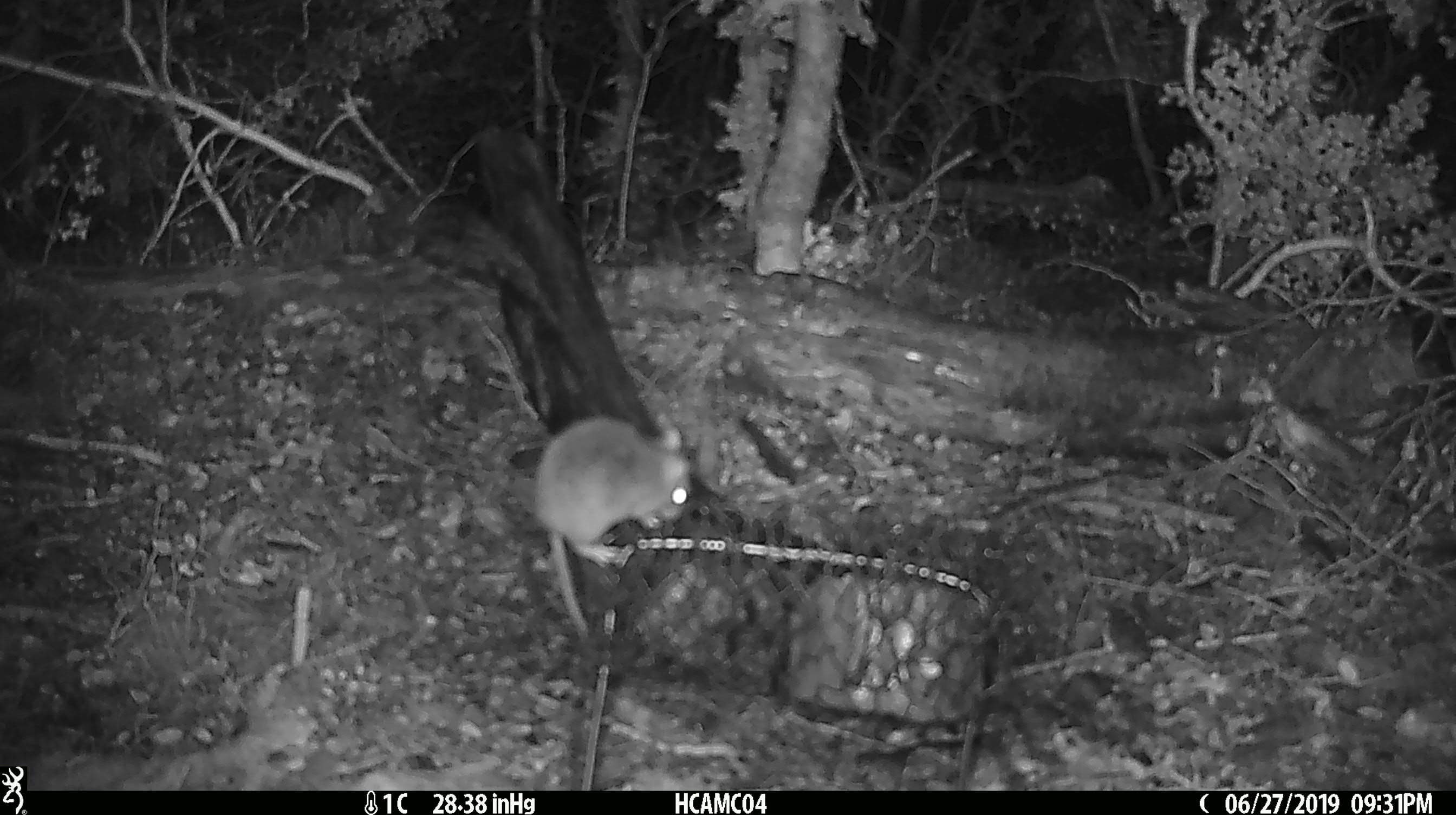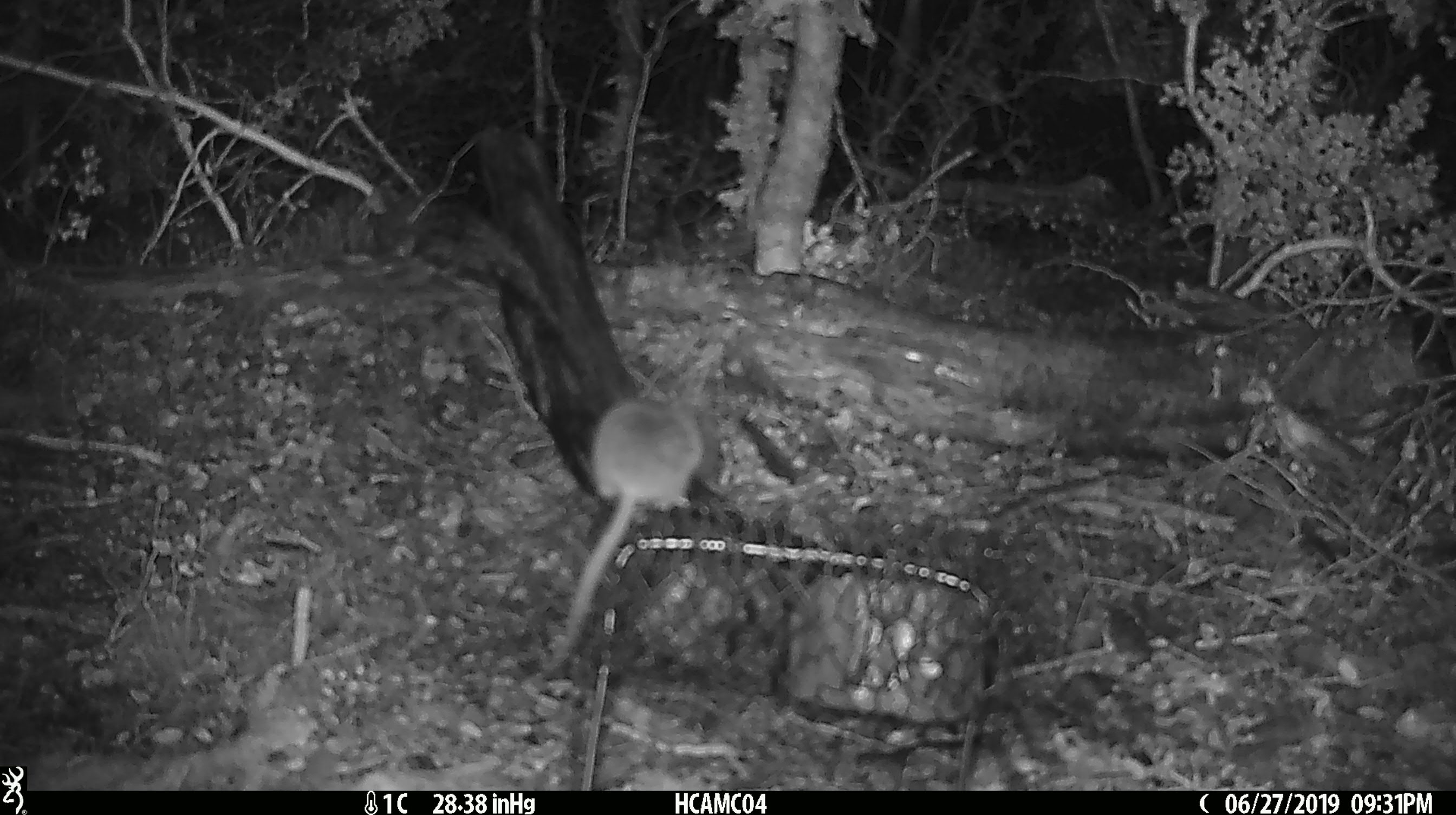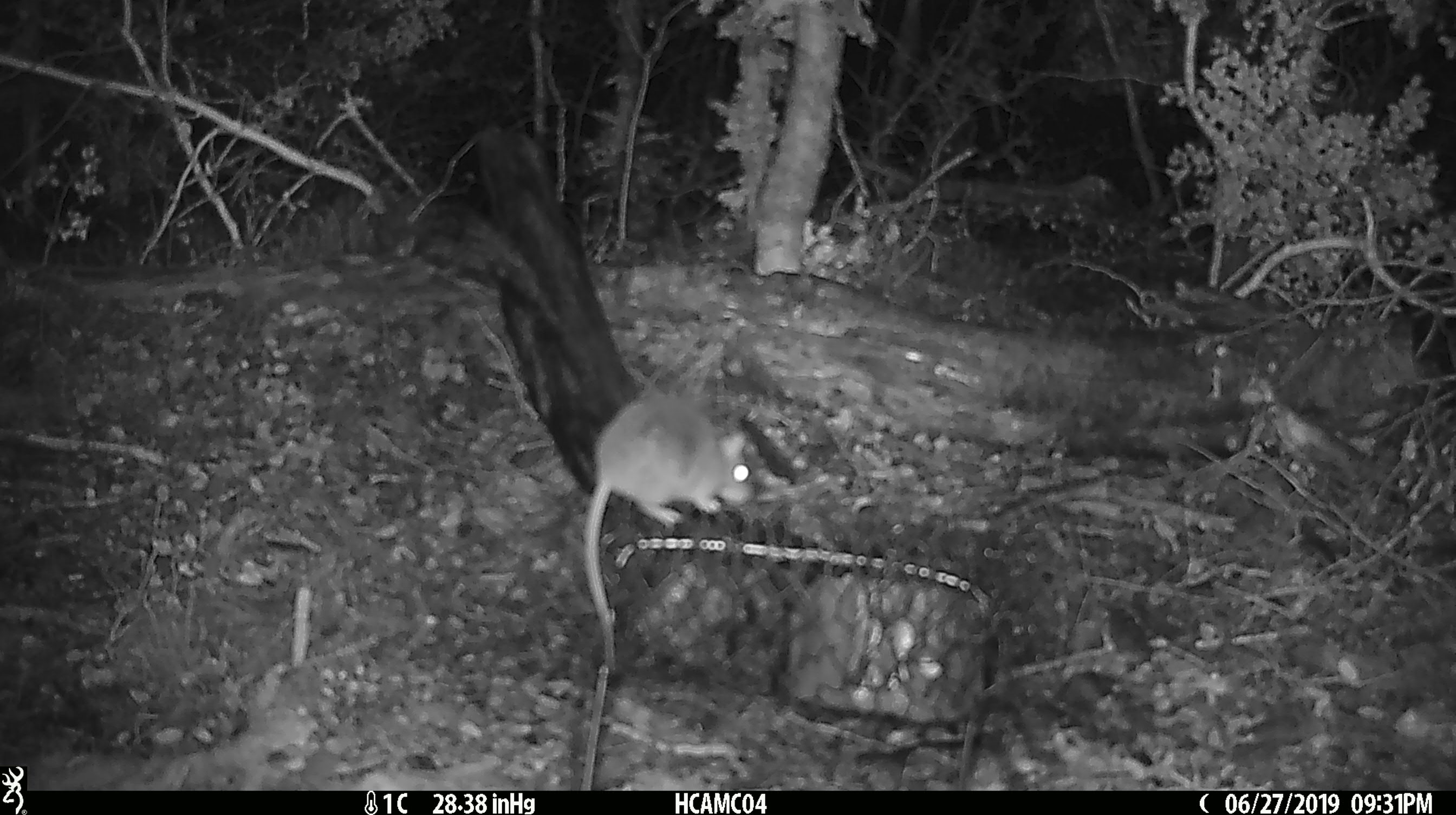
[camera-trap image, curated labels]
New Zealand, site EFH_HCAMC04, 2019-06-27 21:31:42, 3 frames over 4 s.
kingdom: Animalia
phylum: Chordata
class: Mammalia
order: Rodentia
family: Muridae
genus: Mus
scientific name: Mus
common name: mouse